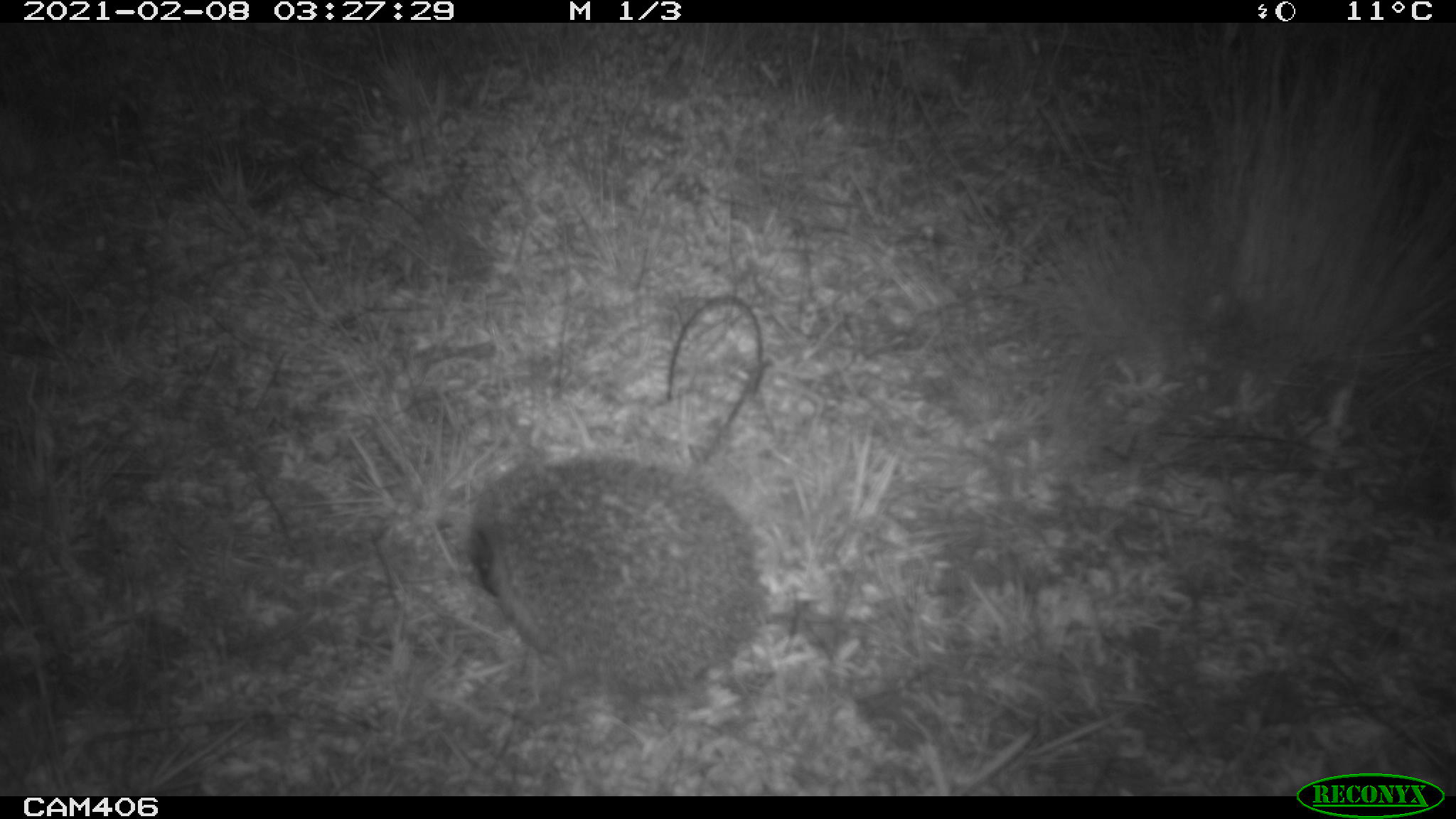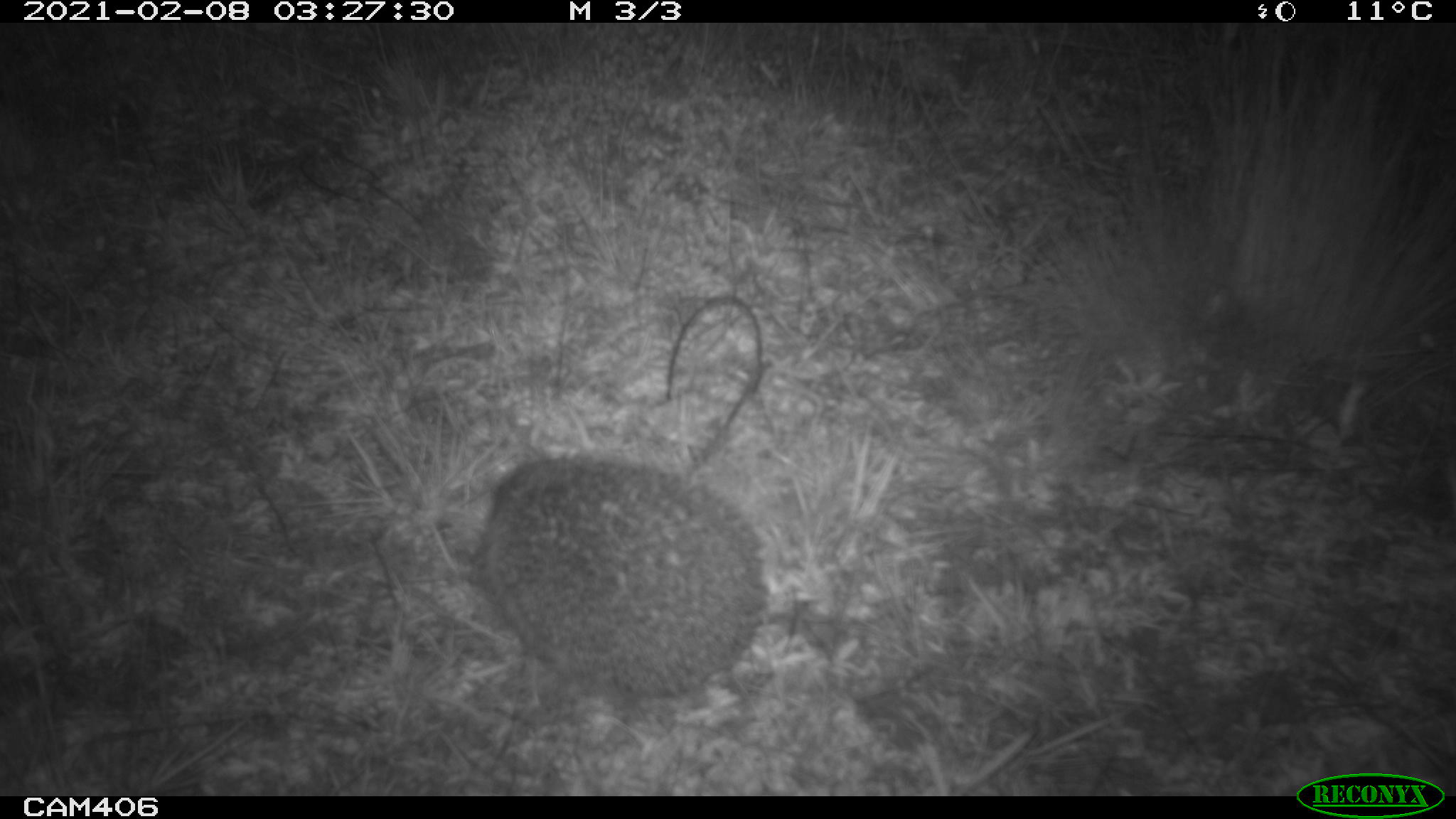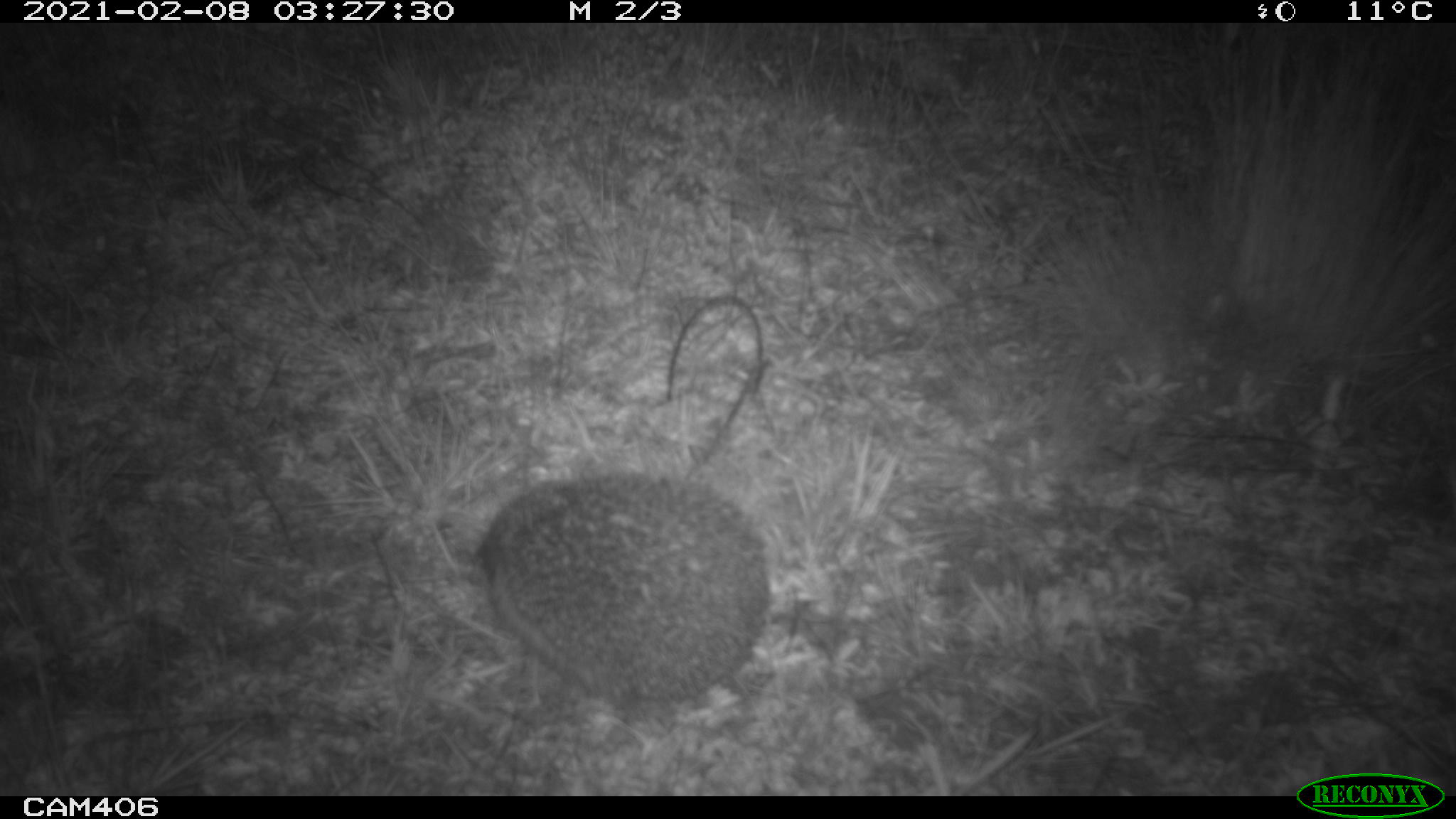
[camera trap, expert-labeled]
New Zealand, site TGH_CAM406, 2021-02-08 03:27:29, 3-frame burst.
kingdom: Animalia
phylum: Chordata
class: Mammalia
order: Eulipotyphla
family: Erinaceidae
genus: Erinaceus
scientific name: Erinaceus europaeus europaeus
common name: european hedgehog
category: hedgehog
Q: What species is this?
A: Hedgehog (european hedgehog) (Erinaceus europaeus europaeus).